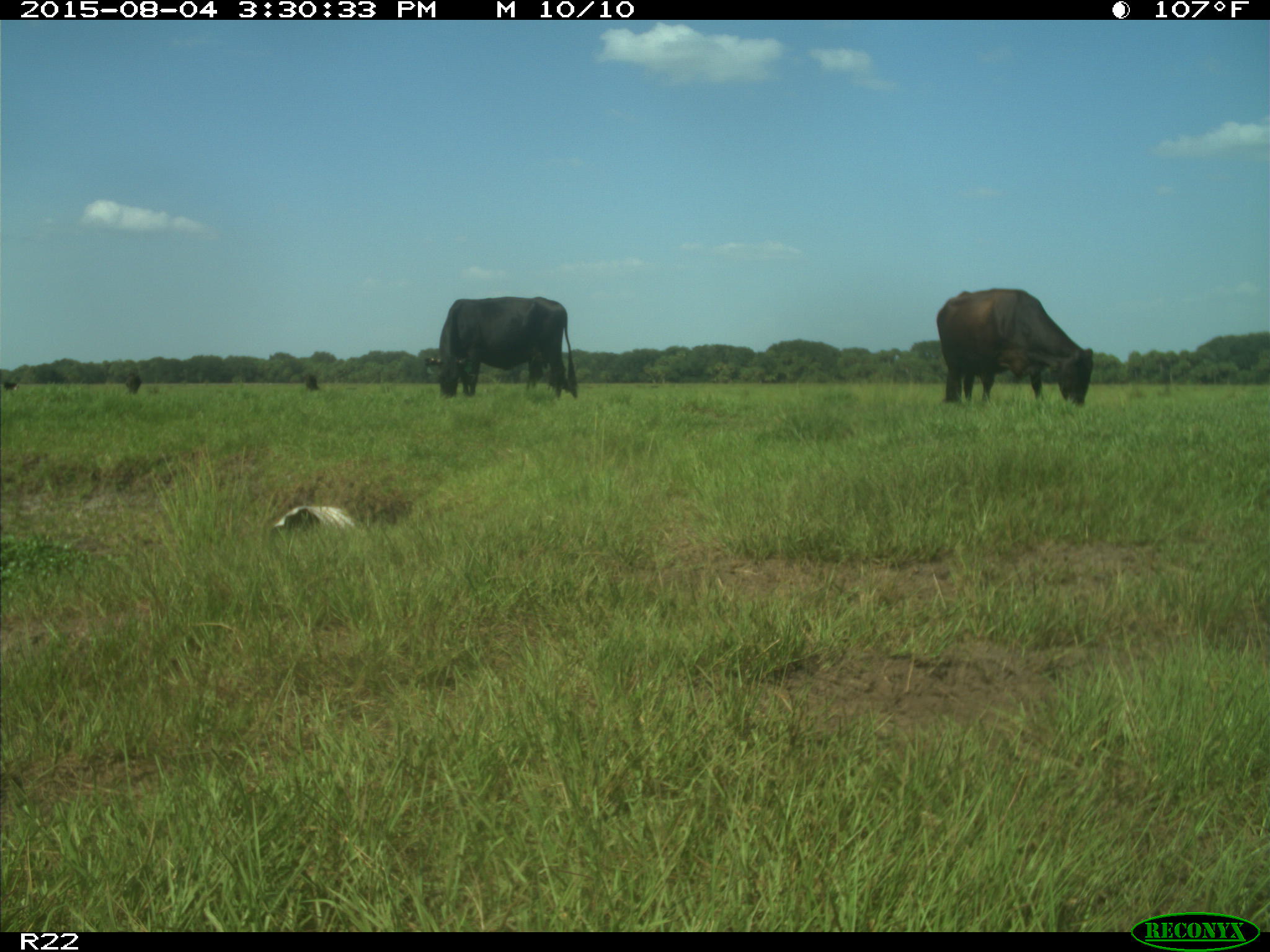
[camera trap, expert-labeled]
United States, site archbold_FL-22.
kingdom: Animalia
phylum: Chordata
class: Mammalia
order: Artiodactyla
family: Bovidae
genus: Bos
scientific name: Bos taurus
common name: domestic cow